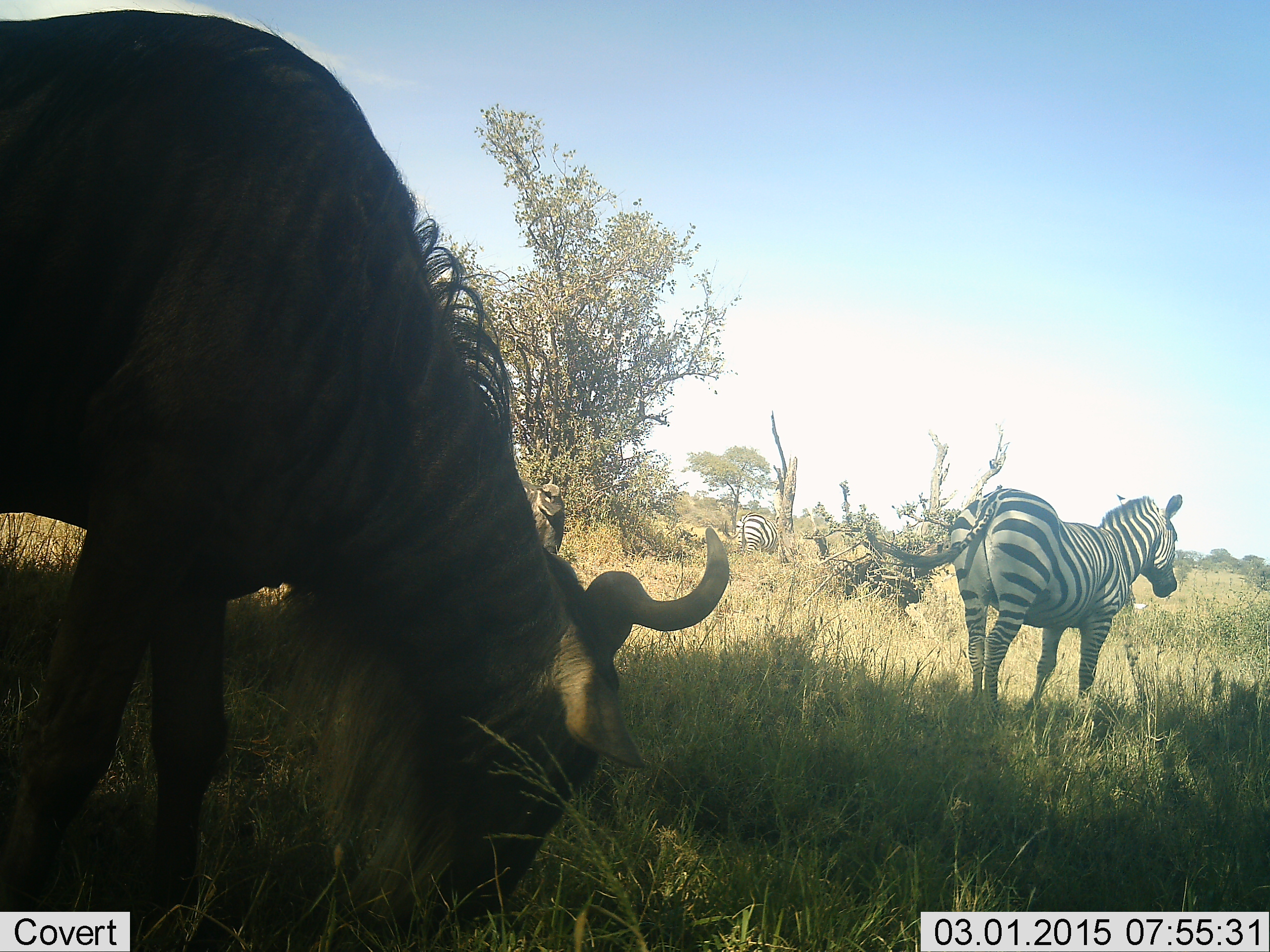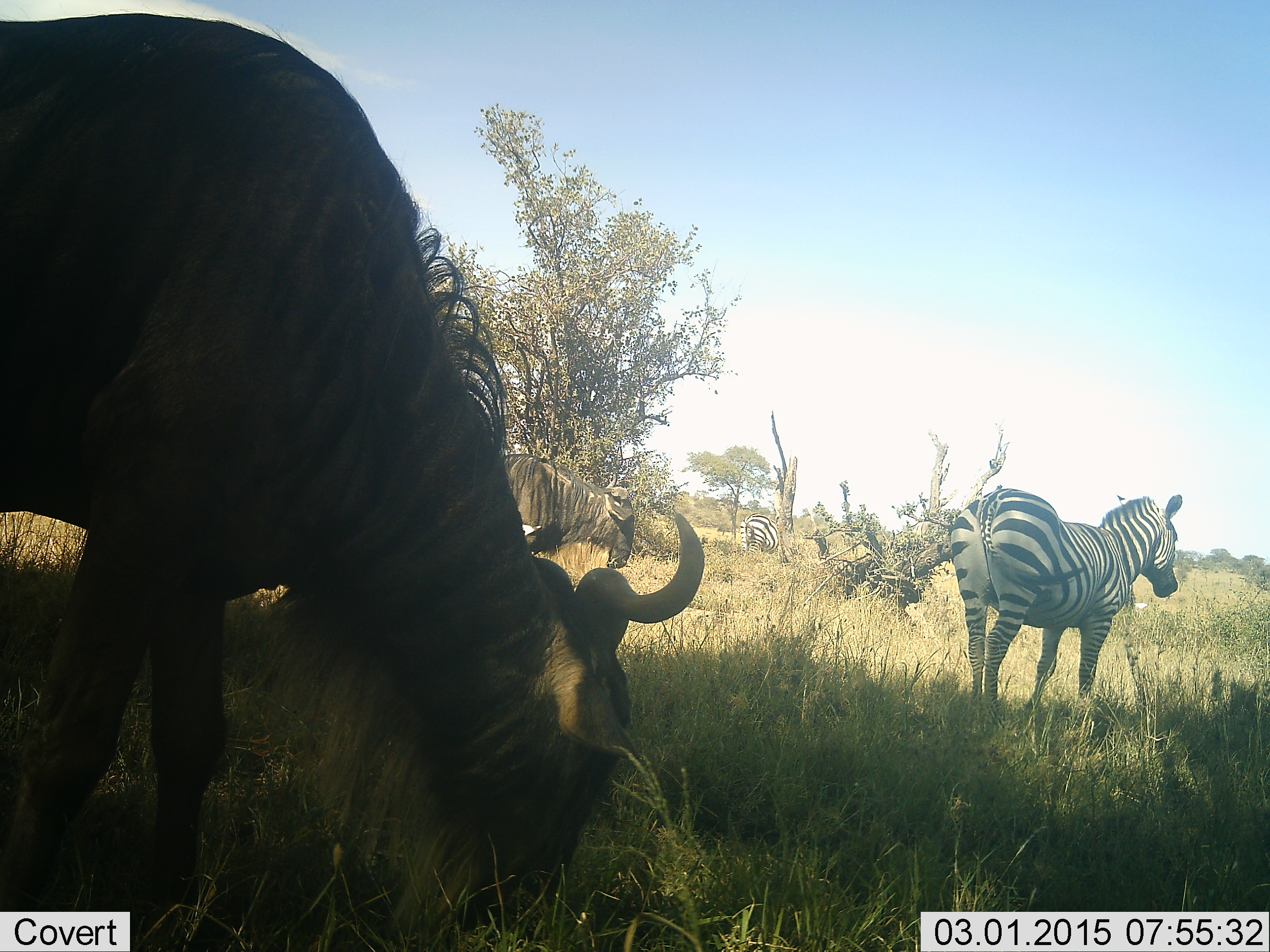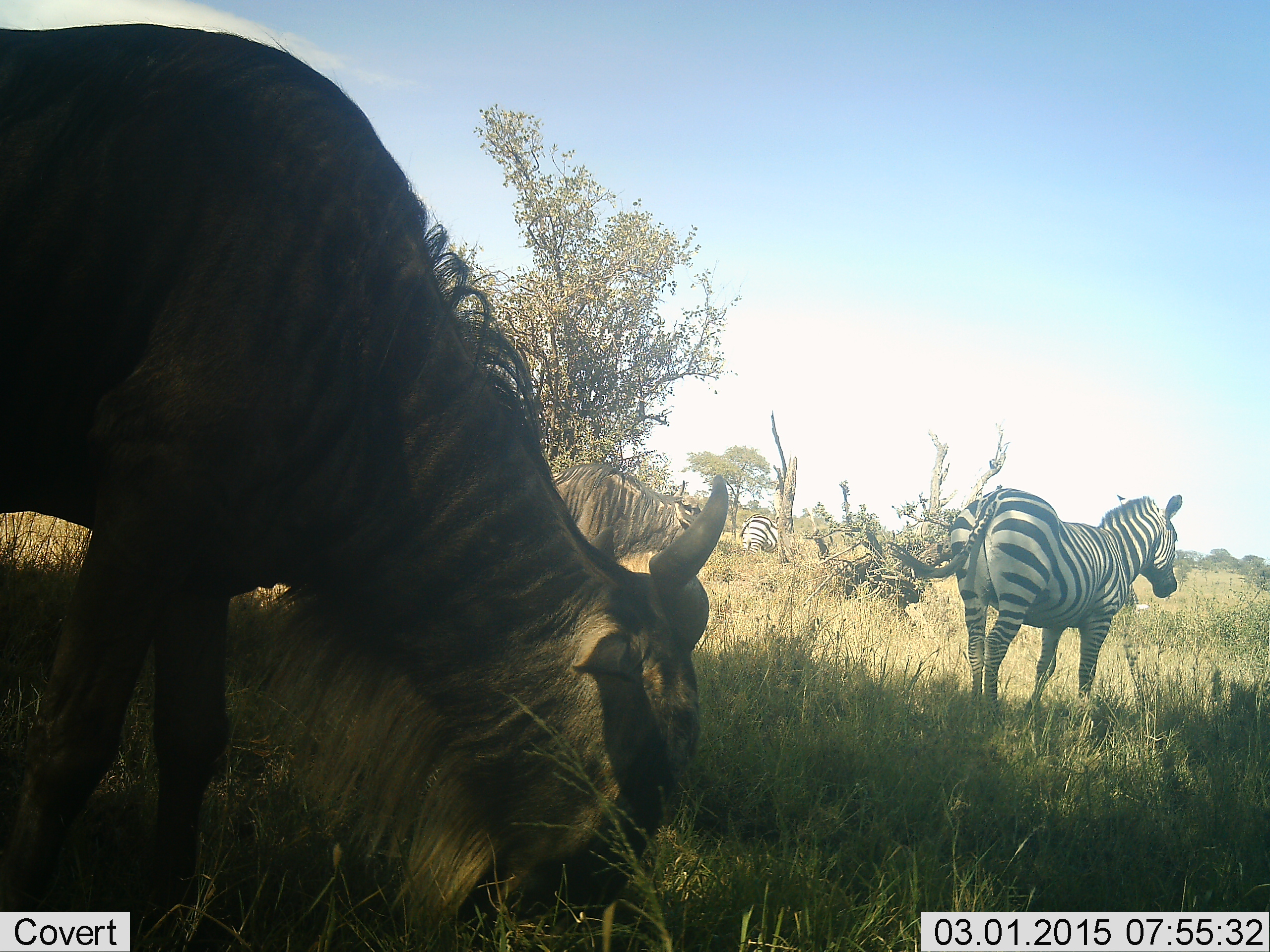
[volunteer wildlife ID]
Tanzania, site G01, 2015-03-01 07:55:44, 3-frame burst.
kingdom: Animalia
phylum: Chordata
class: Mammalia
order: Artiodactyla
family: Bovidae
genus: Connochaetes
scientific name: Connochaetes taurinus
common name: blue wildebeest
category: wildebeest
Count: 2.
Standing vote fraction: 40%.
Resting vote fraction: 0%.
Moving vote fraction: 30%.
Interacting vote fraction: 0%.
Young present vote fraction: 0%.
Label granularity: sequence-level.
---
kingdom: Animalia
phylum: Chordata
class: Mammalia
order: Perissodactyla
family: Equidae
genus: Equus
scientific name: Equus quagga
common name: plains zebra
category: zebra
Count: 2.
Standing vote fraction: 90%.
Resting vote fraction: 0%.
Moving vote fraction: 20%.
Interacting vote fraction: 0%.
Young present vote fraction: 0%.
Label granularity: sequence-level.